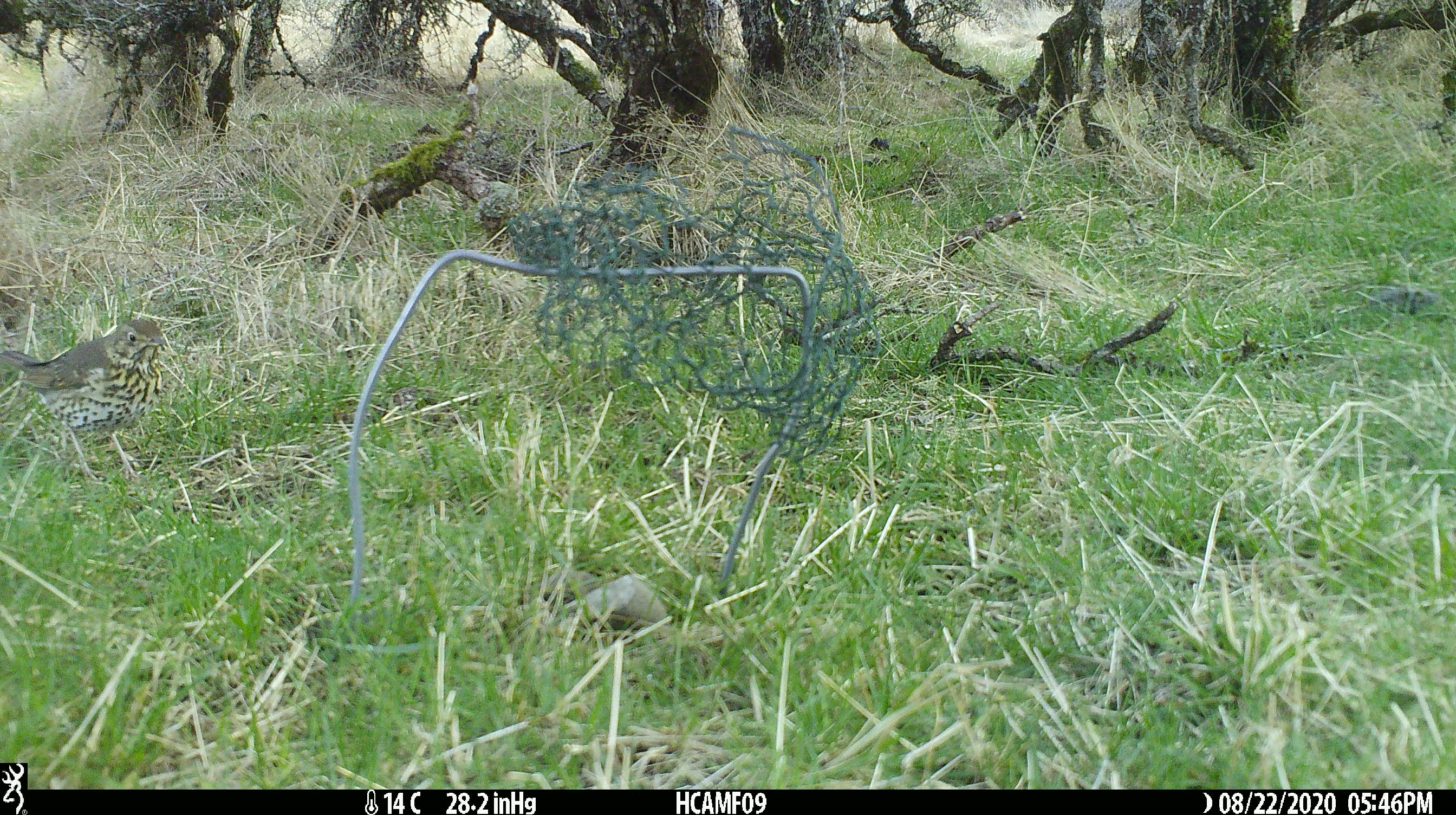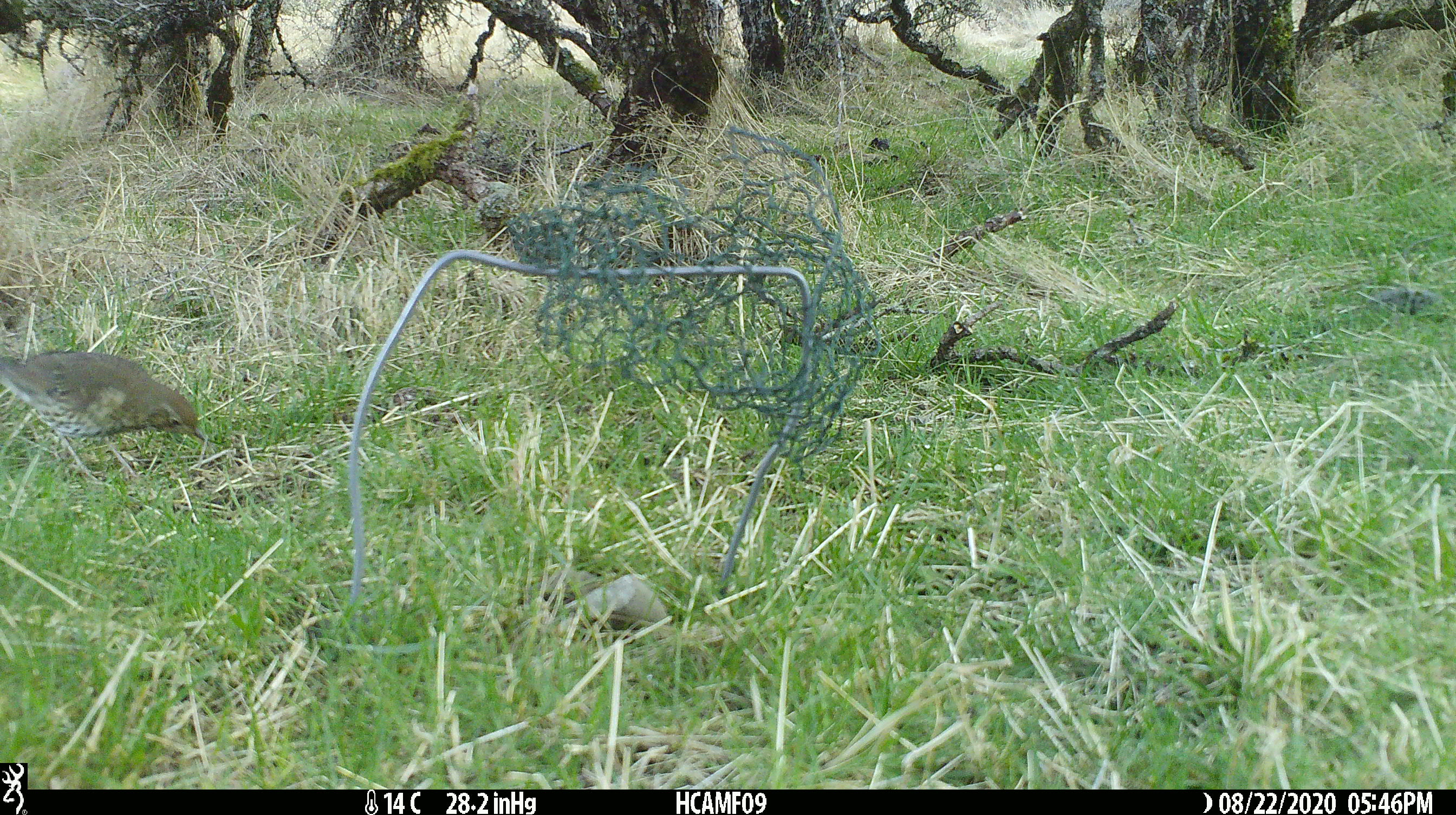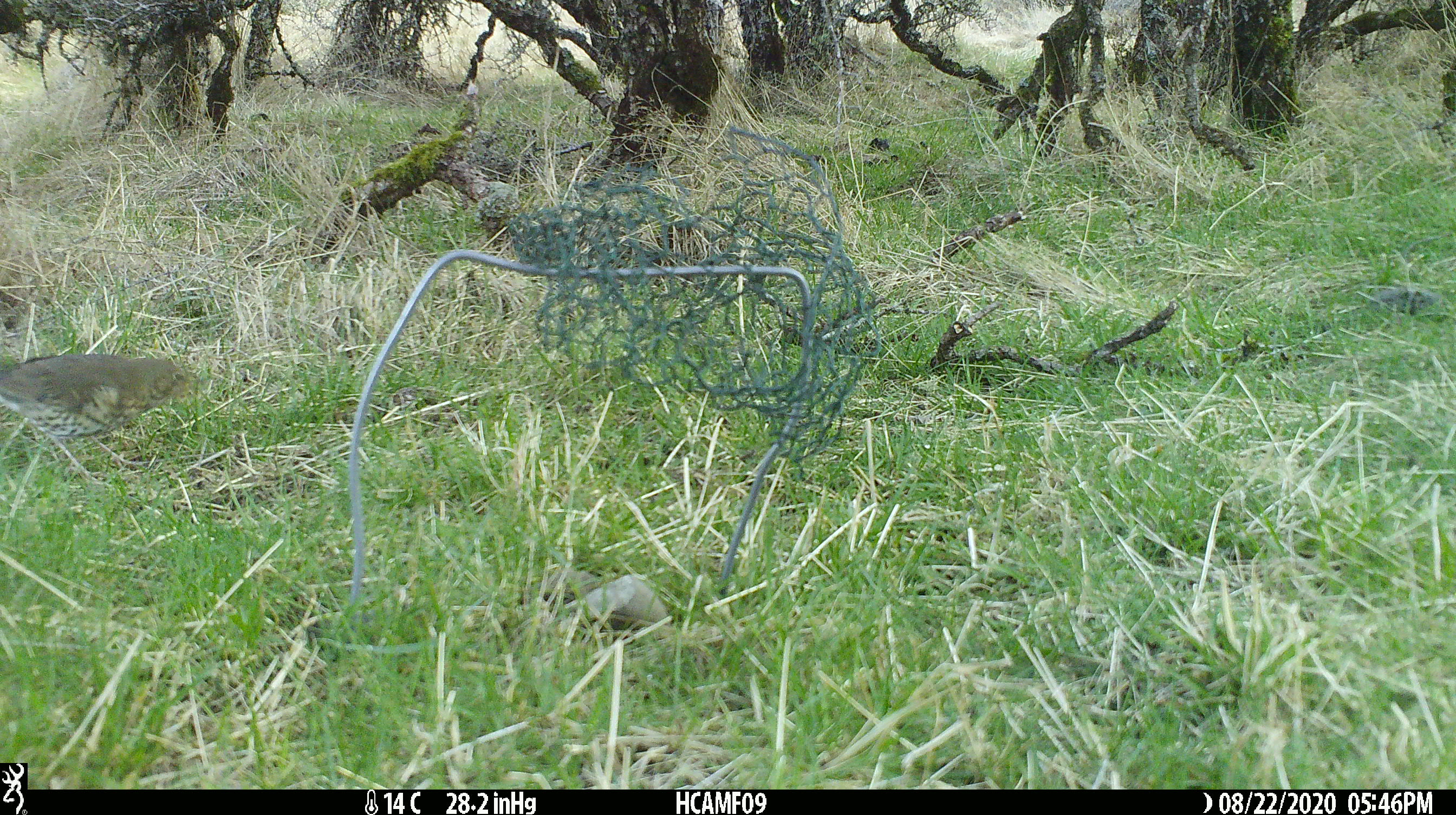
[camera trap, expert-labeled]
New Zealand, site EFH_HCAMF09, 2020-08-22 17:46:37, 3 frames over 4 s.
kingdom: Animalia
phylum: Chordata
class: Aves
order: Passeriformes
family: Turdidae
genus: Turdus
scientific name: Turdus philomelos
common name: song thrush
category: thrush